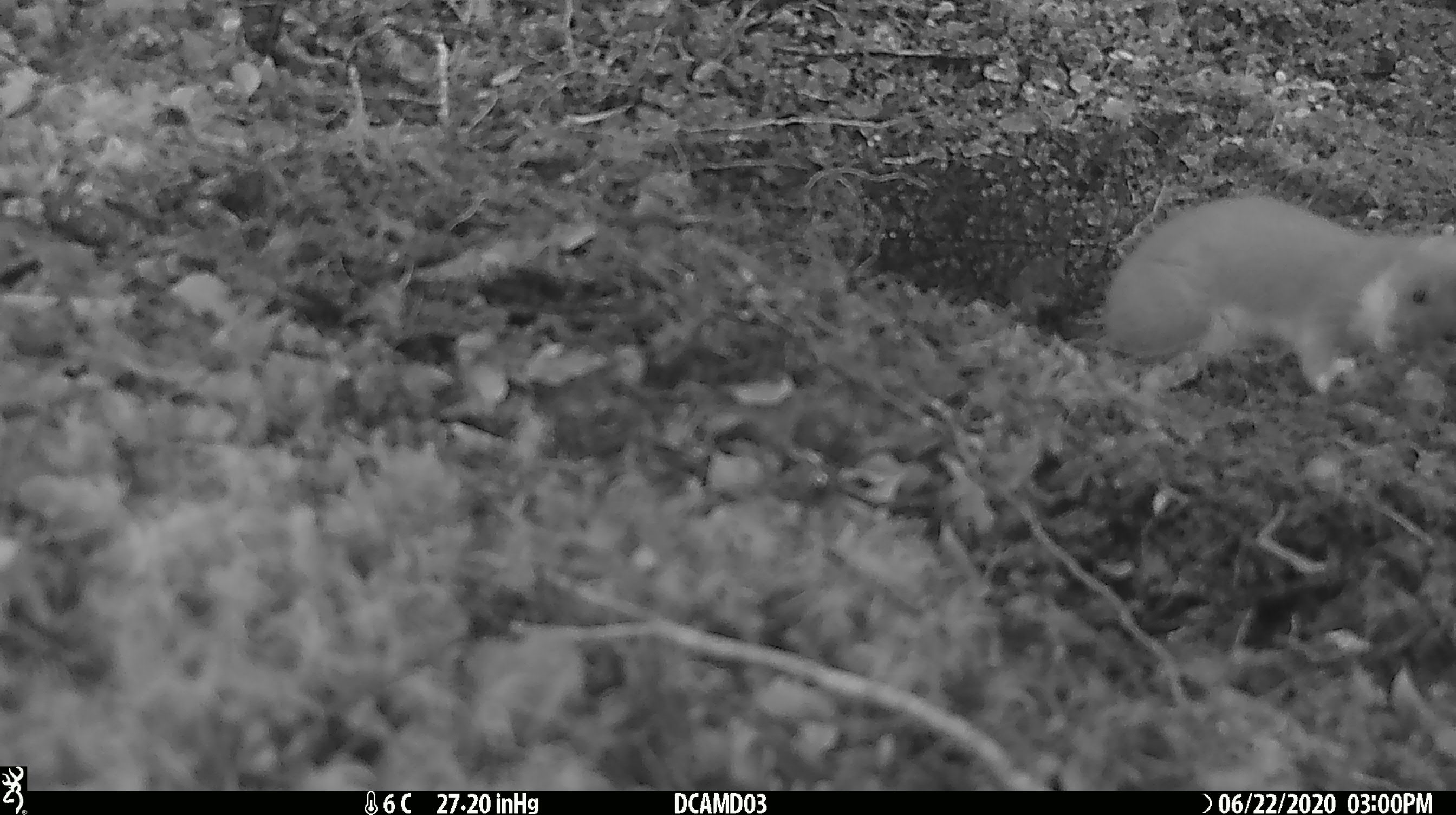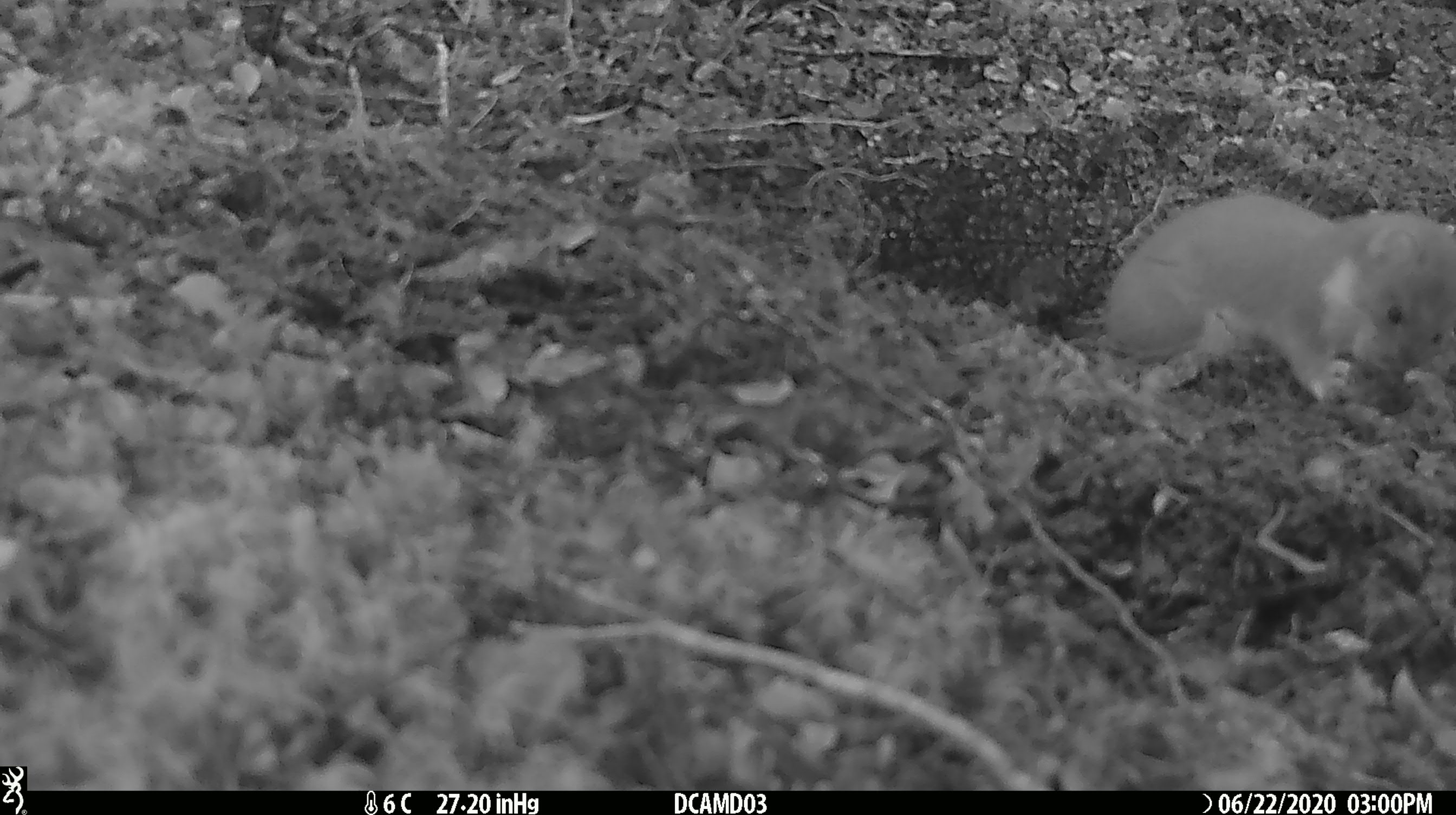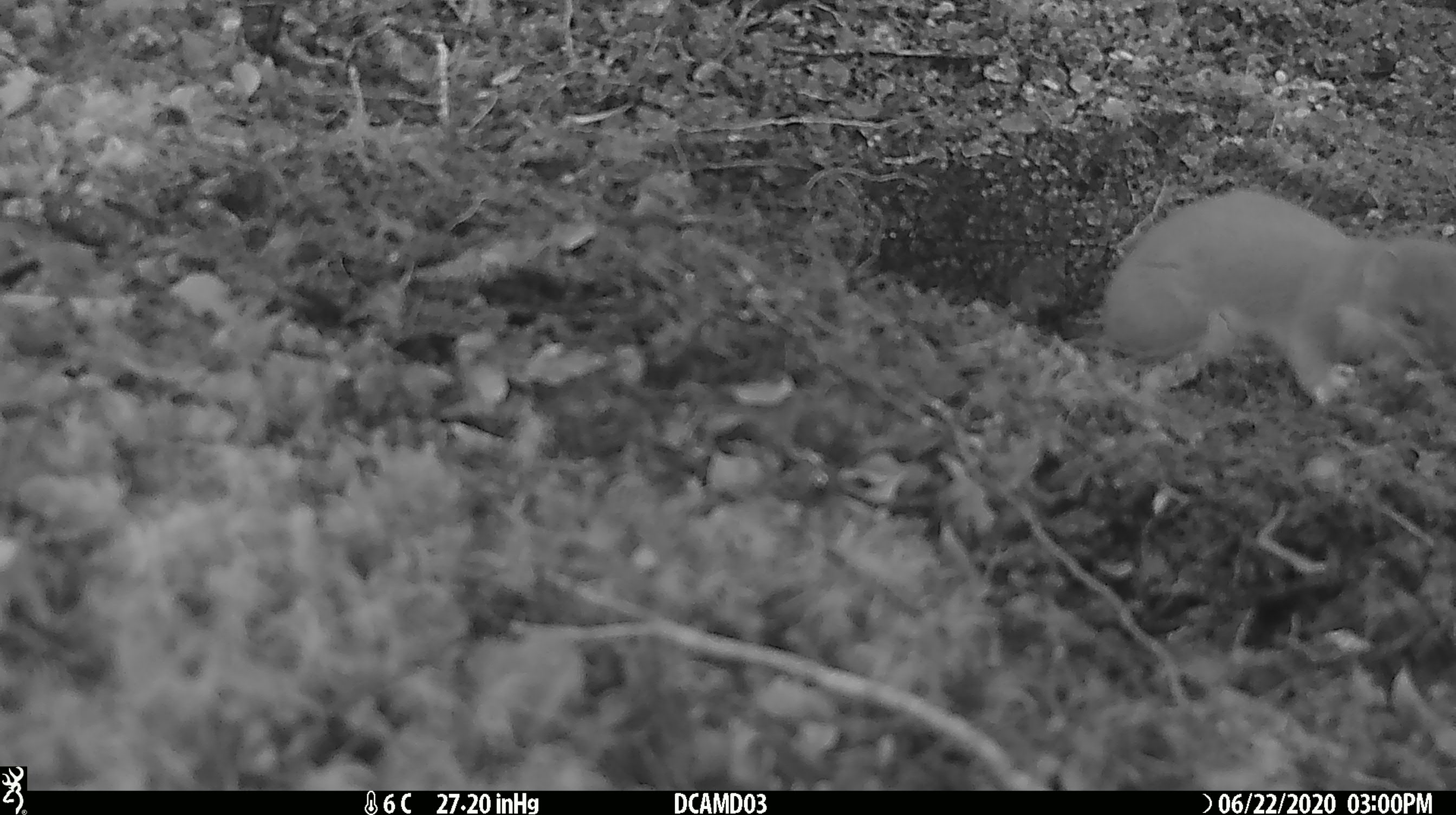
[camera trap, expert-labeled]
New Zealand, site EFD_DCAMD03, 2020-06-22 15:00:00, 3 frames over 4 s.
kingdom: Animalia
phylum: Chordata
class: Mammalia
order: Carnivora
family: Mustelidae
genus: Mustela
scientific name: Mustela erminea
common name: stoat